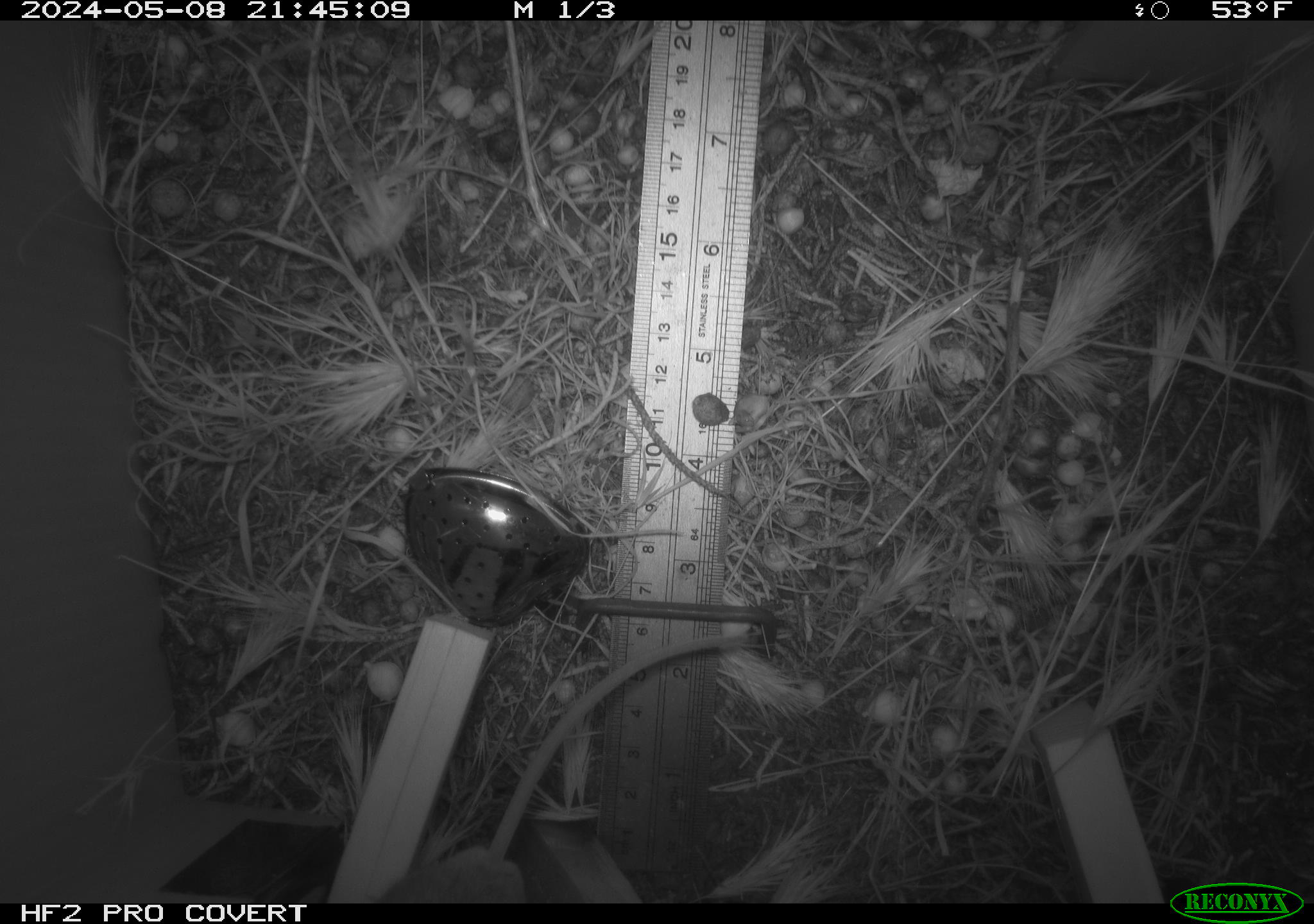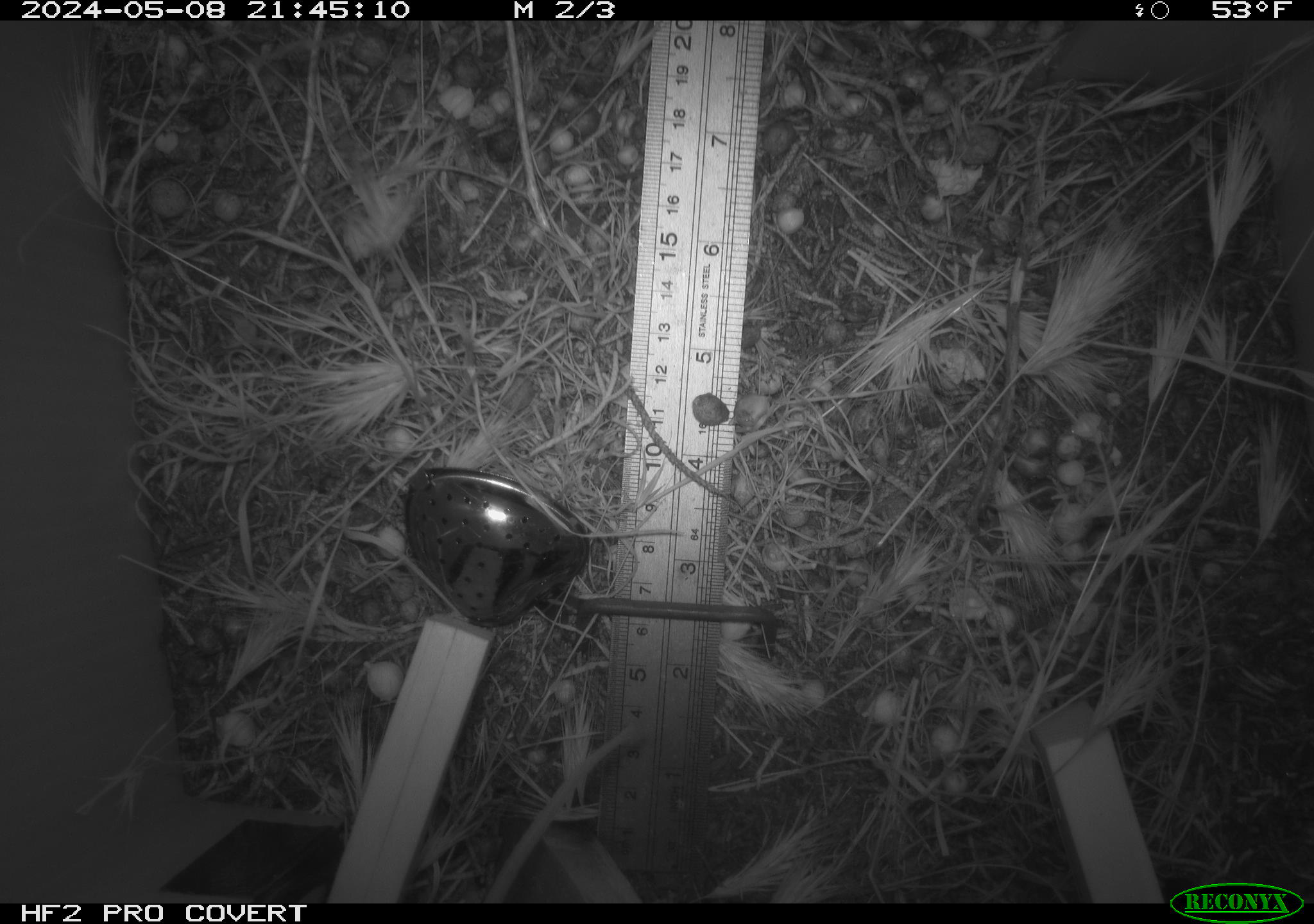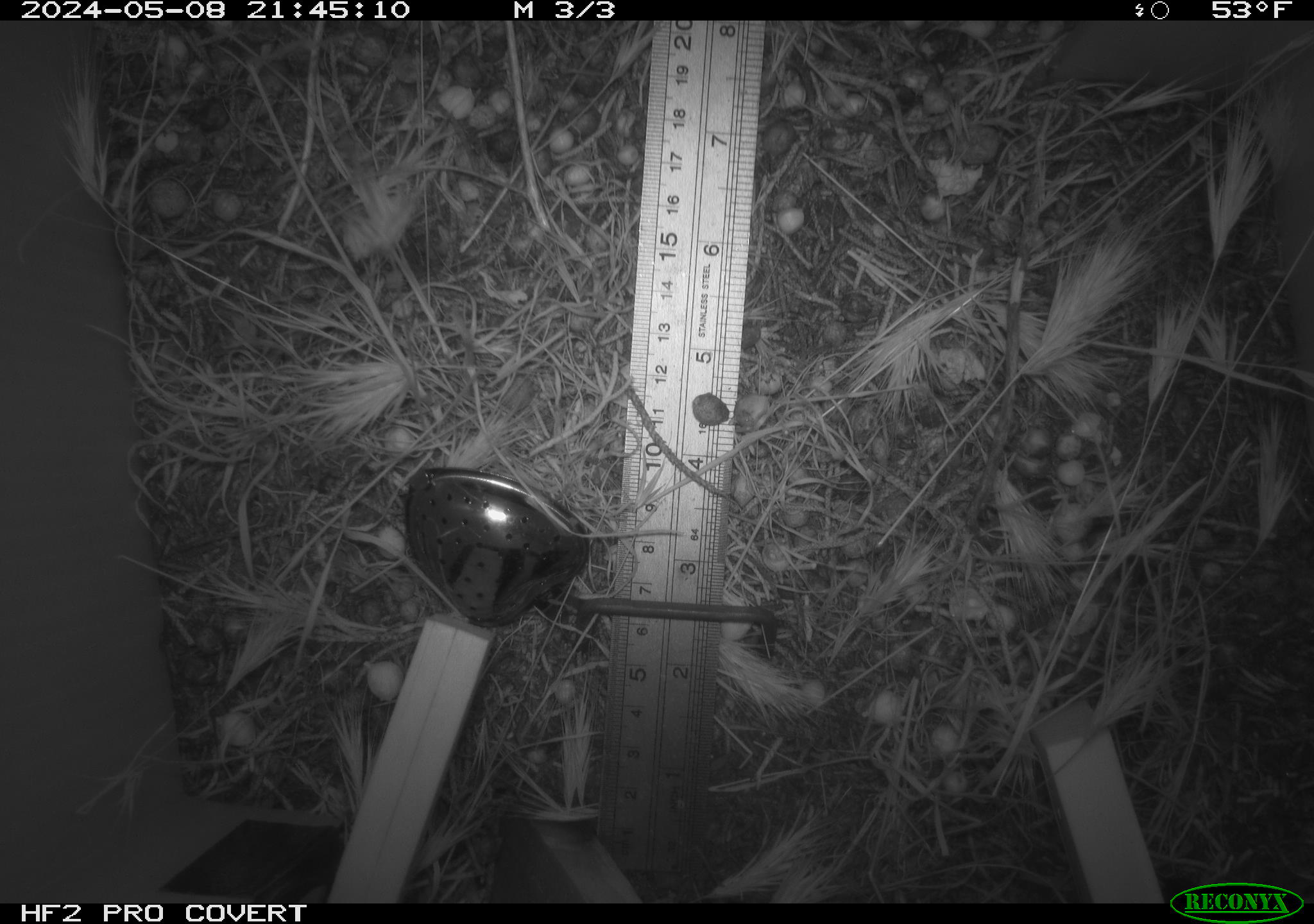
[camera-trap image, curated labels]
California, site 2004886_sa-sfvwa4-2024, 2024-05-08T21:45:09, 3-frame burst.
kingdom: Animalia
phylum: Chordata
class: Mammalia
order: Rodentia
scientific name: Rodentia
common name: mouse species